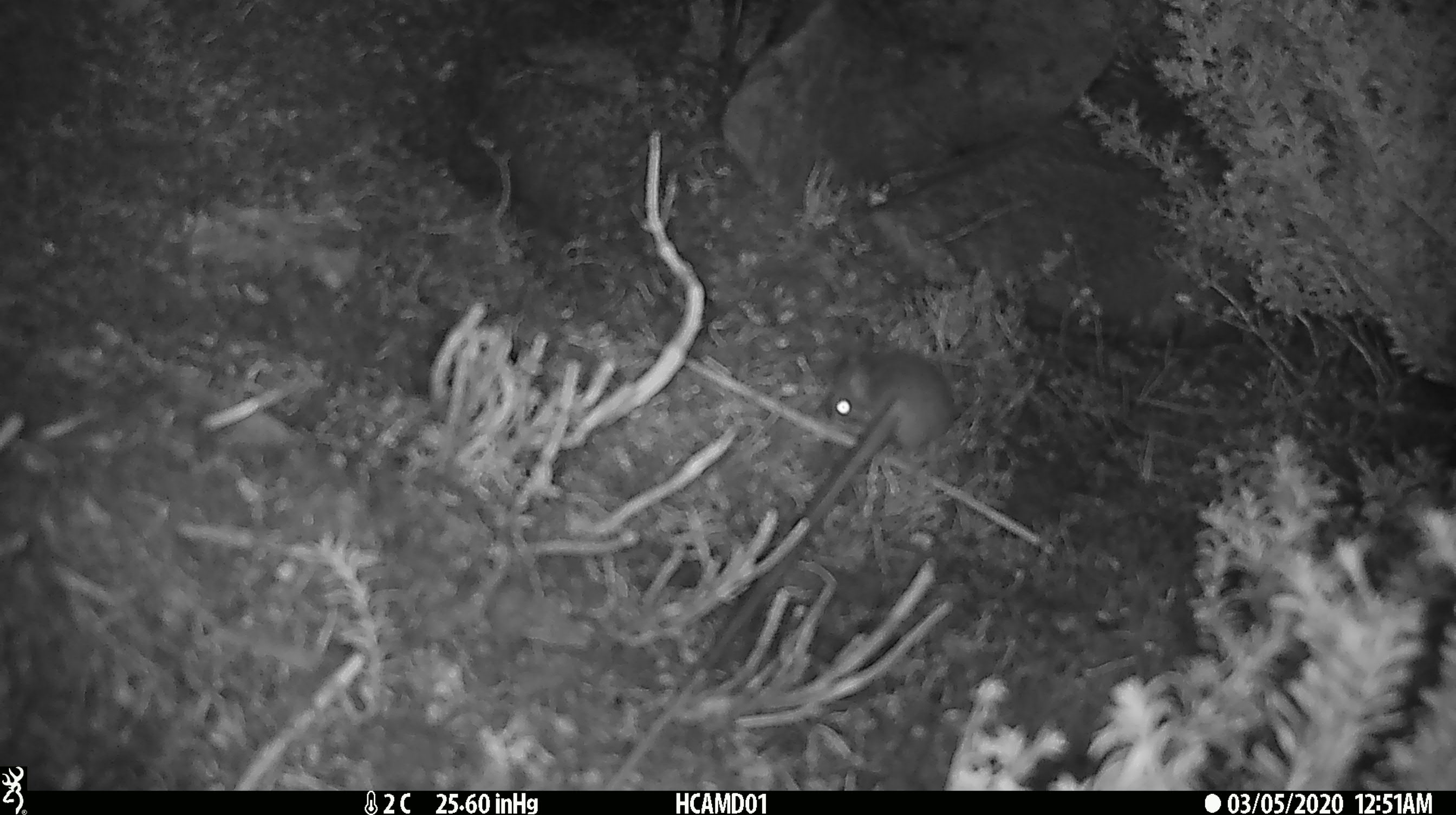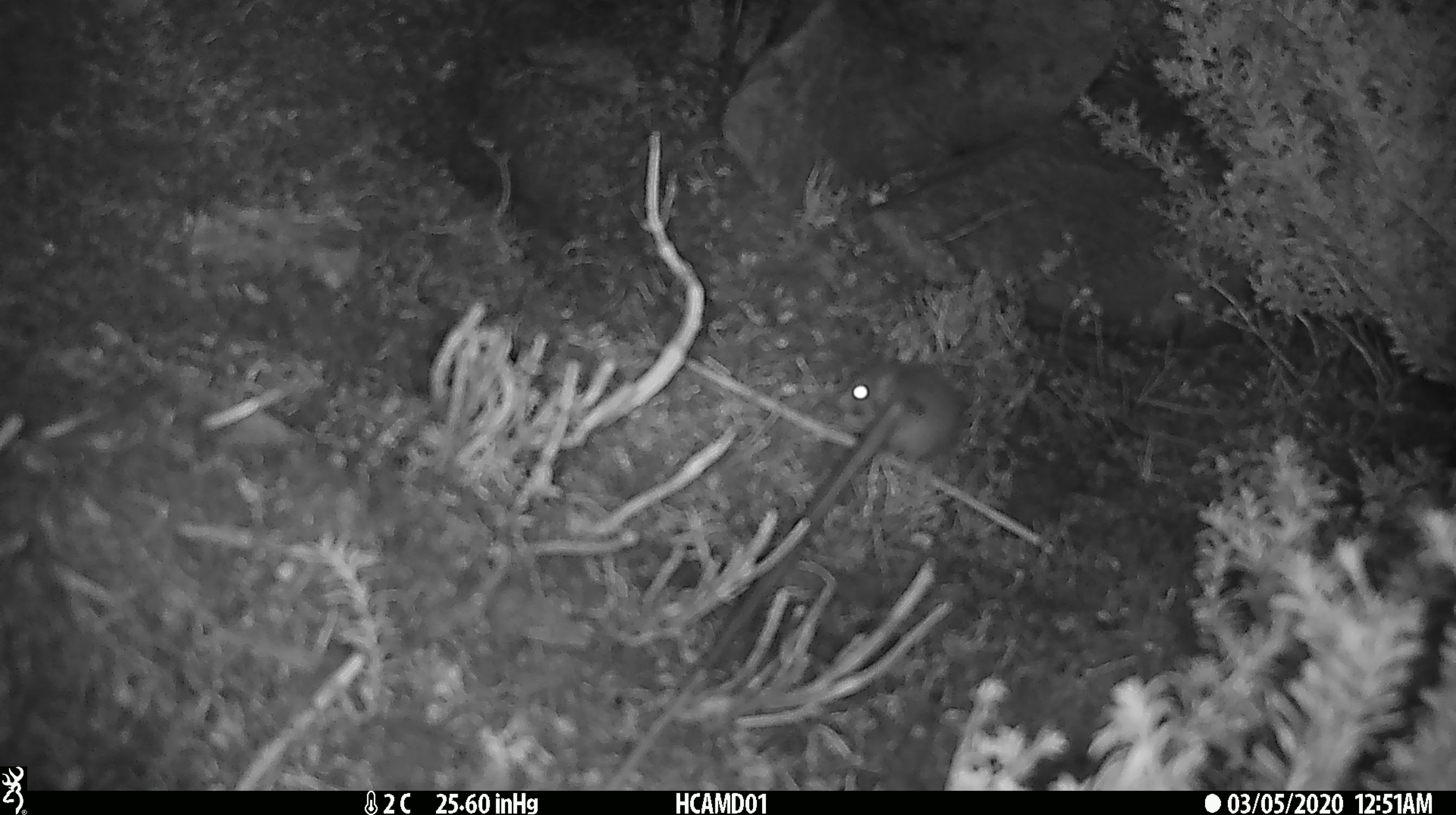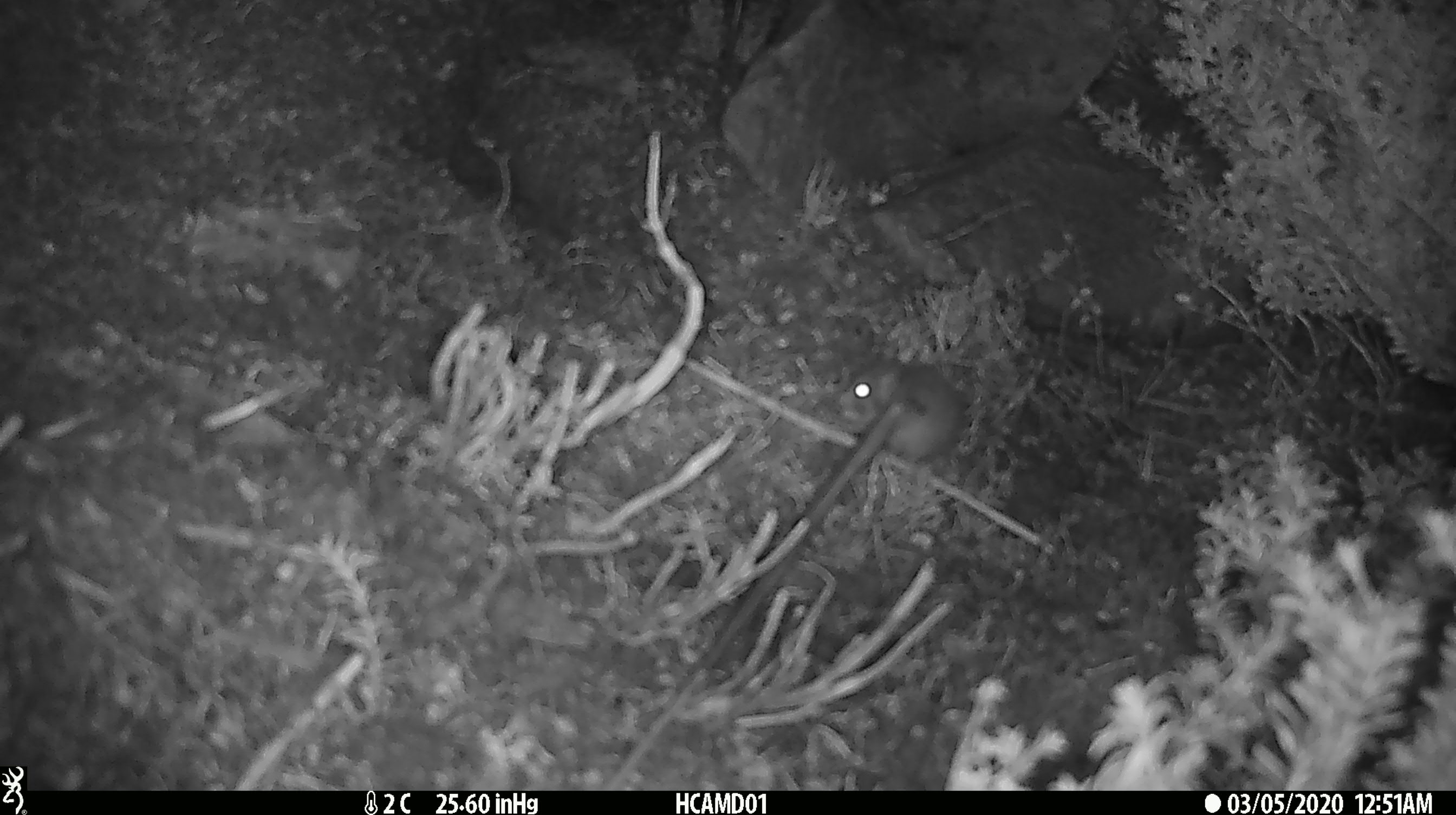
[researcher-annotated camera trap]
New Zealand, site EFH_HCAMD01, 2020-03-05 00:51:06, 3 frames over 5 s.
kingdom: Animalia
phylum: Chordata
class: Mammalia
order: Rodentia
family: Muridae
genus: Mus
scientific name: Mus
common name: mouse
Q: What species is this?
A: Mouse (Mus).